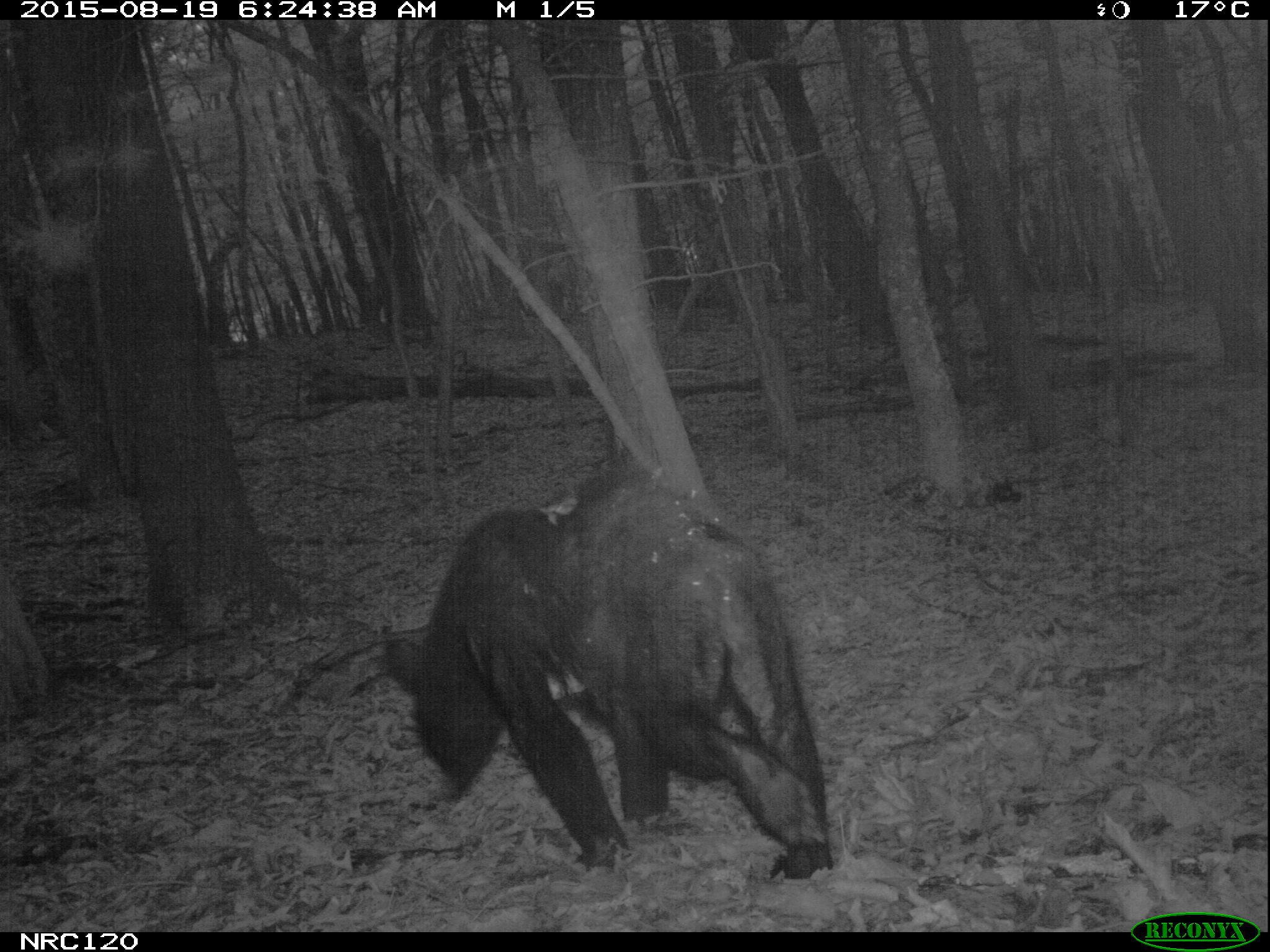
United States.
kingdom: Animalia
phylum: Chordata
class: Mammalia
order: Carnivora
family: Ursidae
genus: Ursus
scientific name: Ursus americanus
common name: american black bear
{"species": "American Black Bear (Ursus americanus)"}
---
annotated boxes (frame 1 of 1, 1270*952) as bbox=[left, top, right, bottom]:
American Black Bear: bbox=[360, 439, 820, 888]